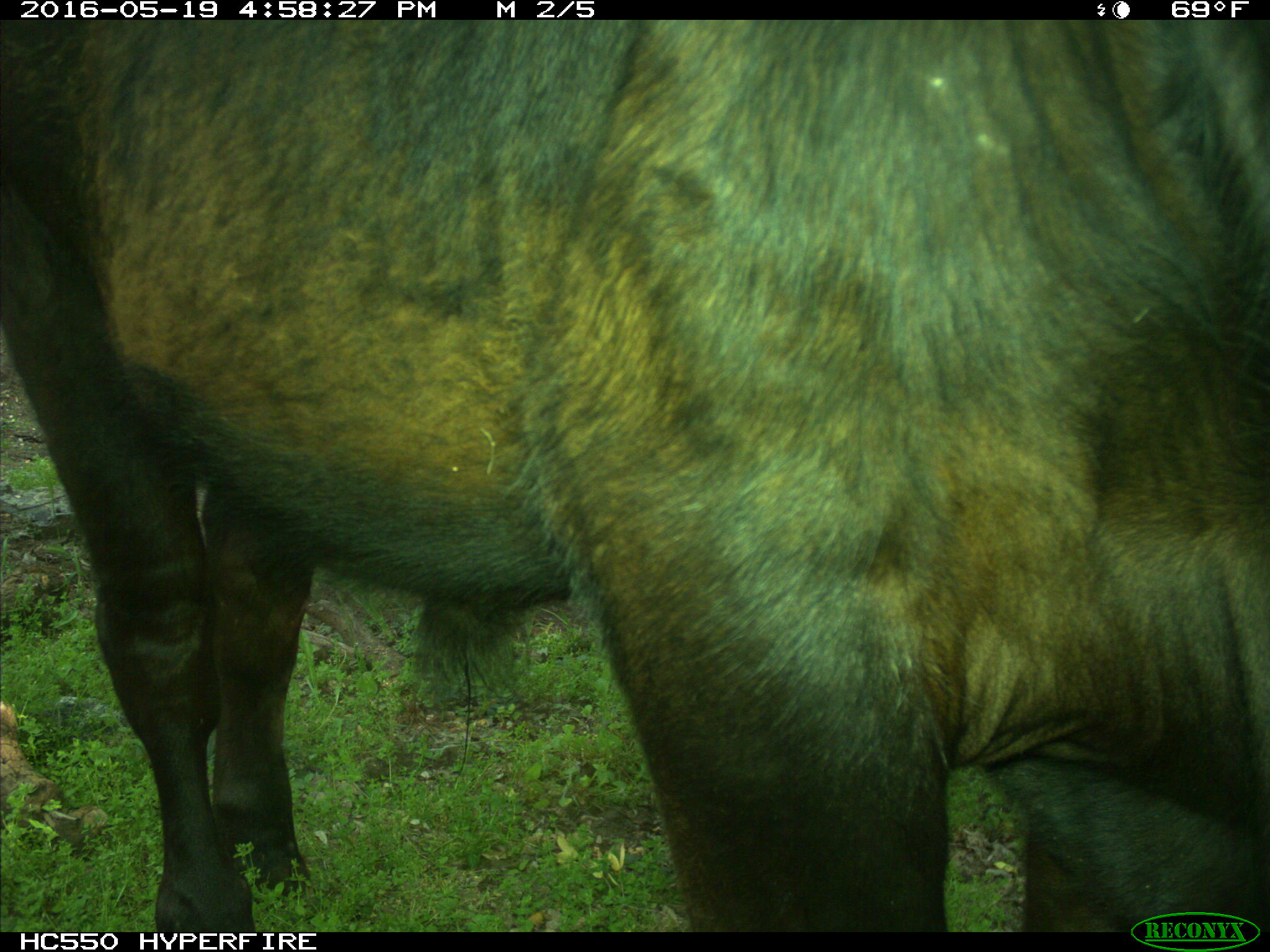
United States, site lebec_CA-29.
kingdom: Animalia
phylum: Chordata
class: Mammalia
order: Artiodactyla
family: Bovidae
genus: Bos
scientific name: Bos taurus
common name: domestic cow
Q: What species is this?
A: Bos taurus (domestic cow).